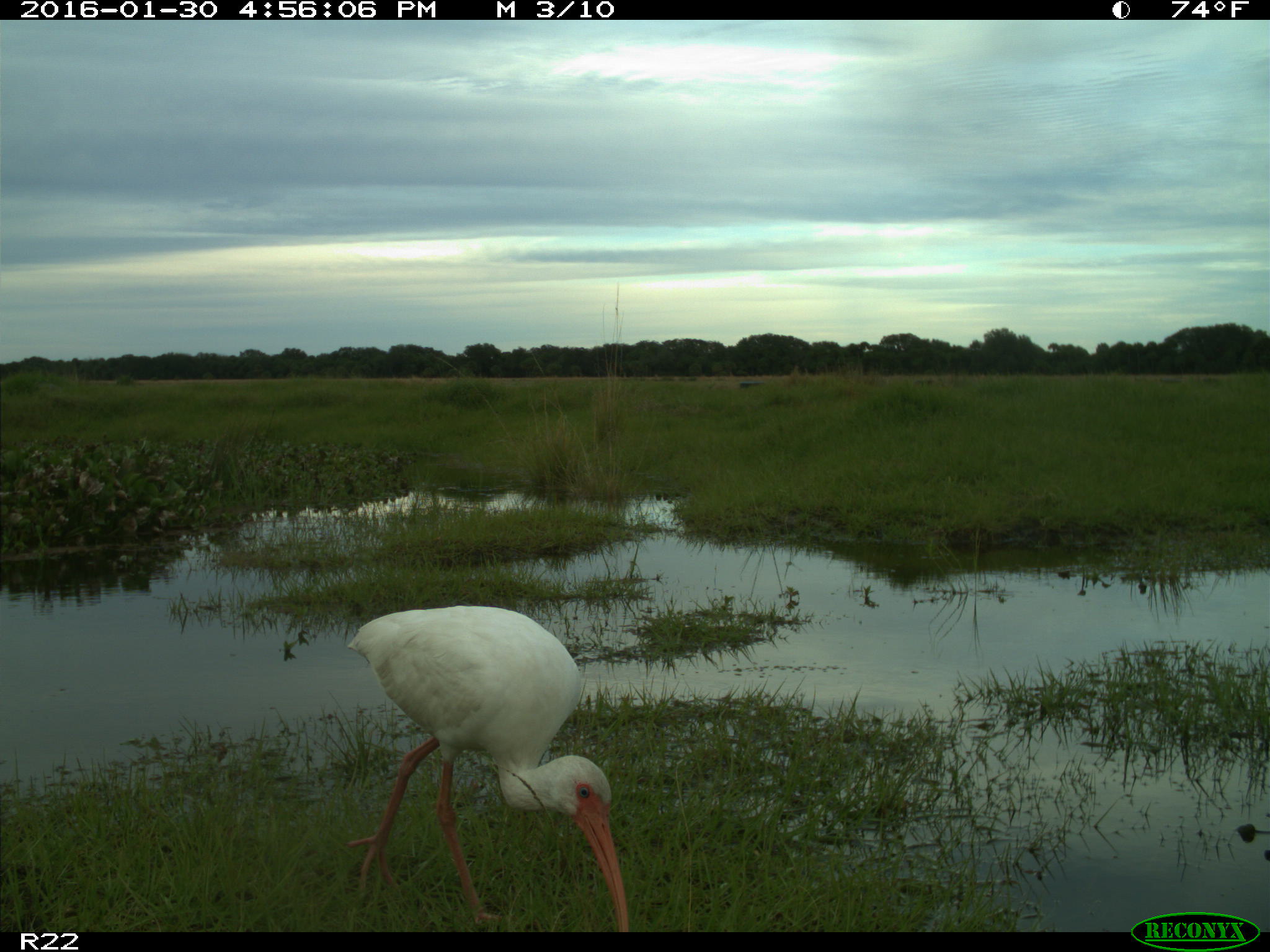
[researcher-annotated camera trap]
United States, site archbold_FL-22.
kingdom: Animalia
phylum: Chordata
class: Aves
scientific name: Aves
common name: birds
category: unidentified bird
Unidentified bird (birds) (Aves).